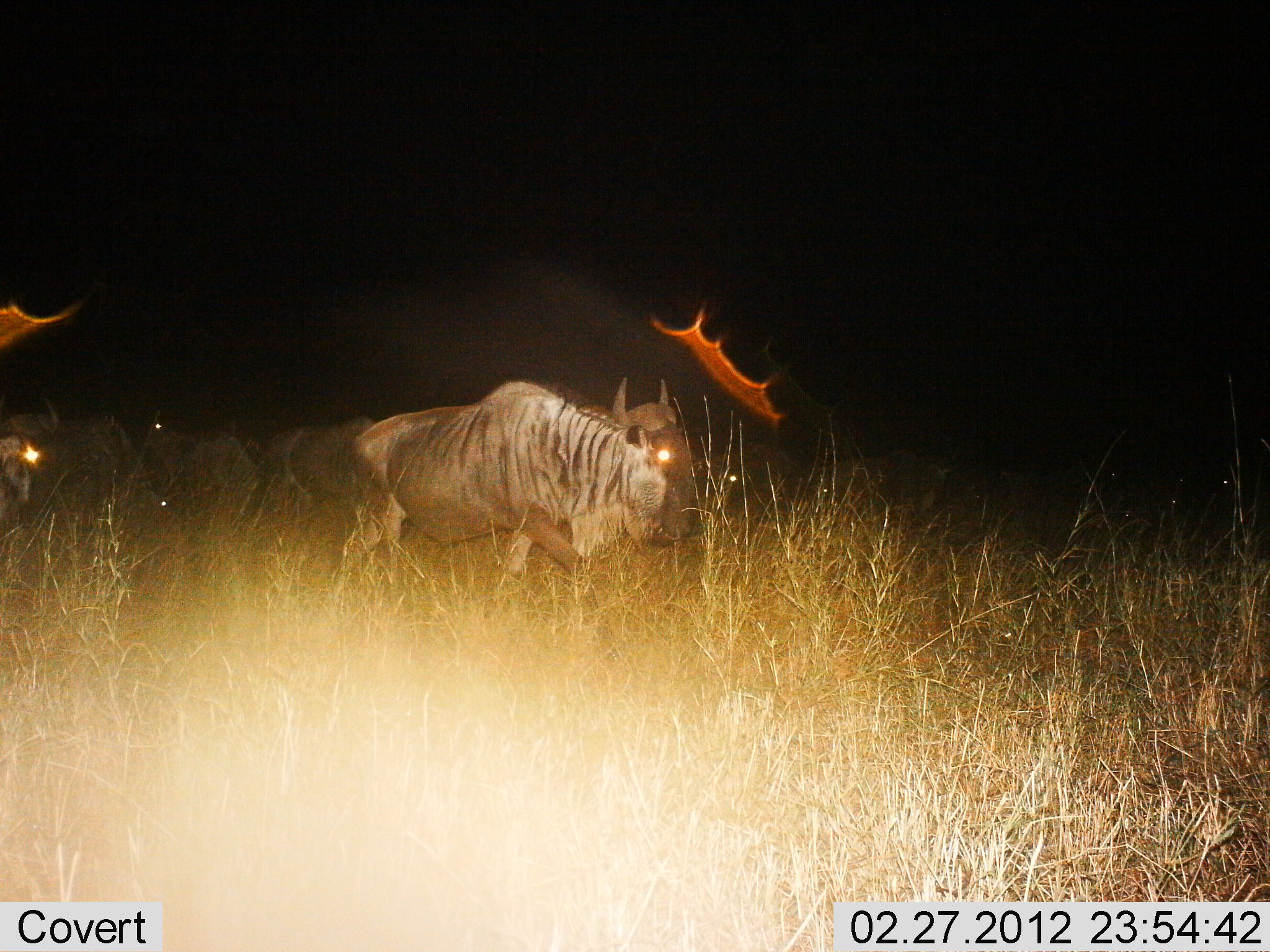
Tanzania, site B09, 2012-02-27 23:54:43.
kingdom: Animalia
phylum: Chordata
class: Mammalia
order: Artiodactyla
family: Bovidae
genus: Connochaetes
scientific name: Connochaetes taurinus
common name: blue wildebeest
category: wildebeest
Wildebeest (blue wildebeest) (Connochaetes taurinus), count 5. Behavior (volunteer vote fractions): standing 41%, resting 0%, moving 79%, interacting 0%. Young present (vote fraction): 0%. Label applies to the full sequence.